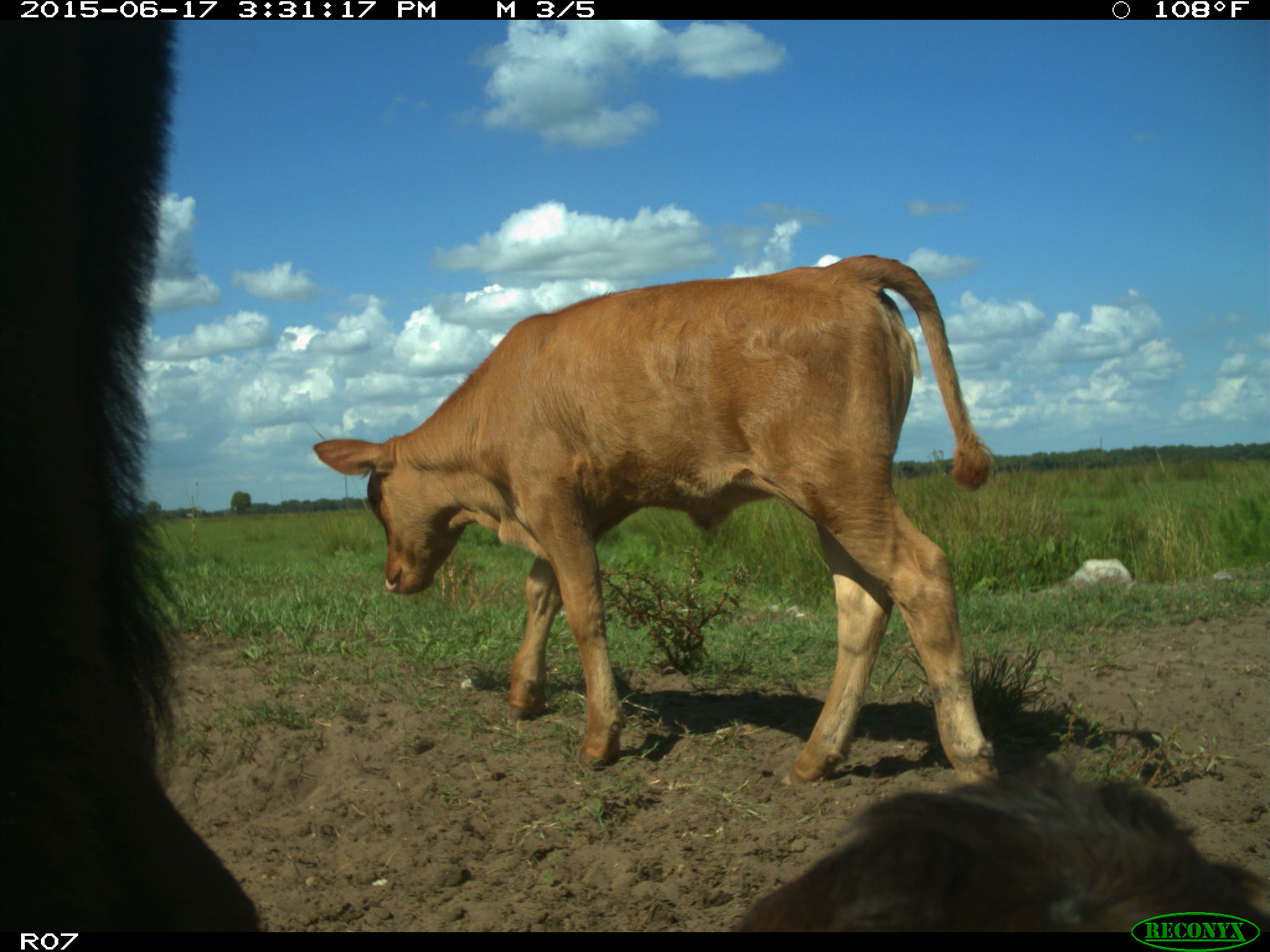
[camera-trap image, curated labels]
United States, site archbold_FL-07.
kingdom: Animalia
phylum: Chordata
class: Mammalia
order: Artiodactyla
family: Bovidae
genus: Bos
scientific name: Bos taurus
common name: domestic cow